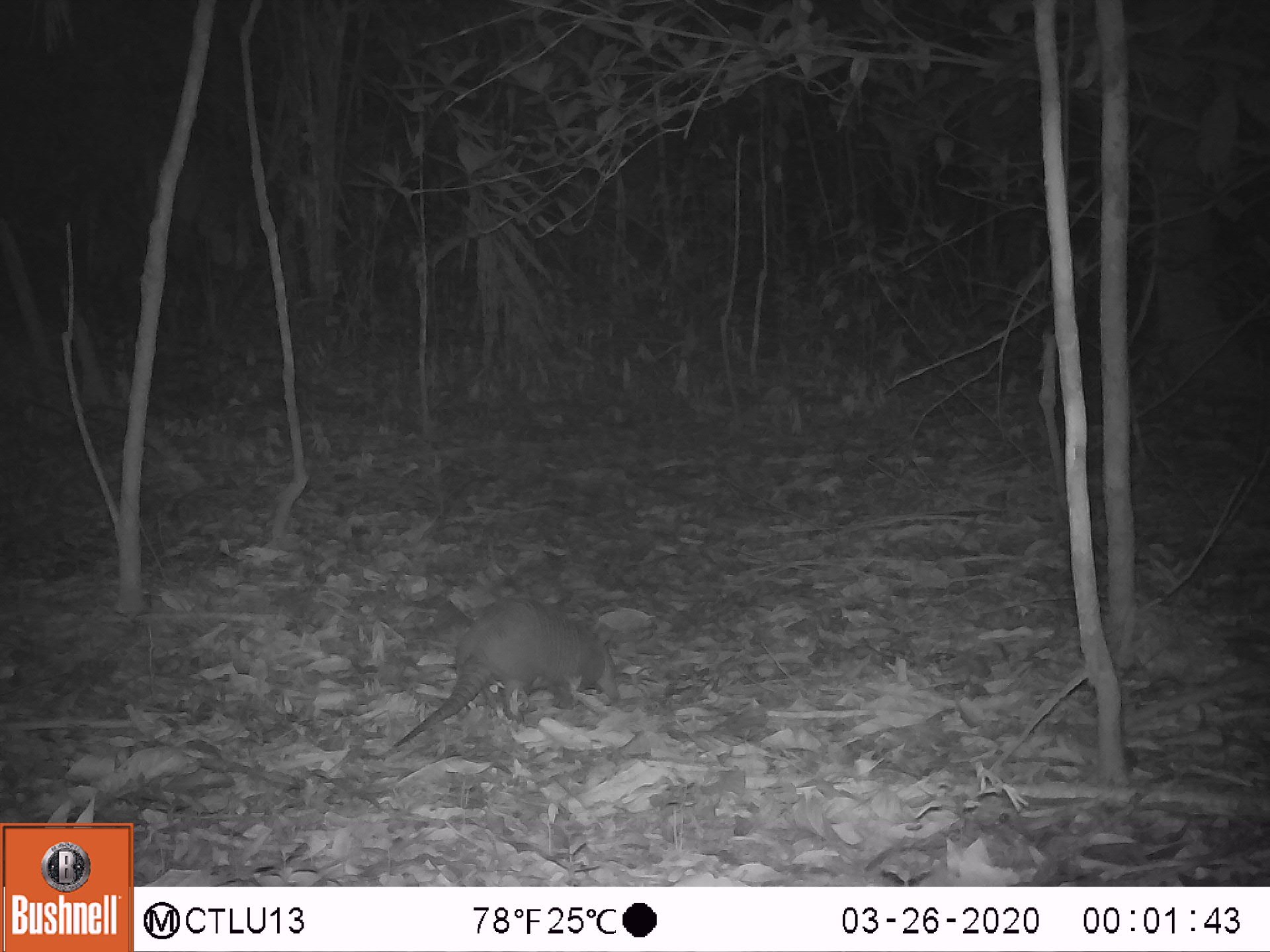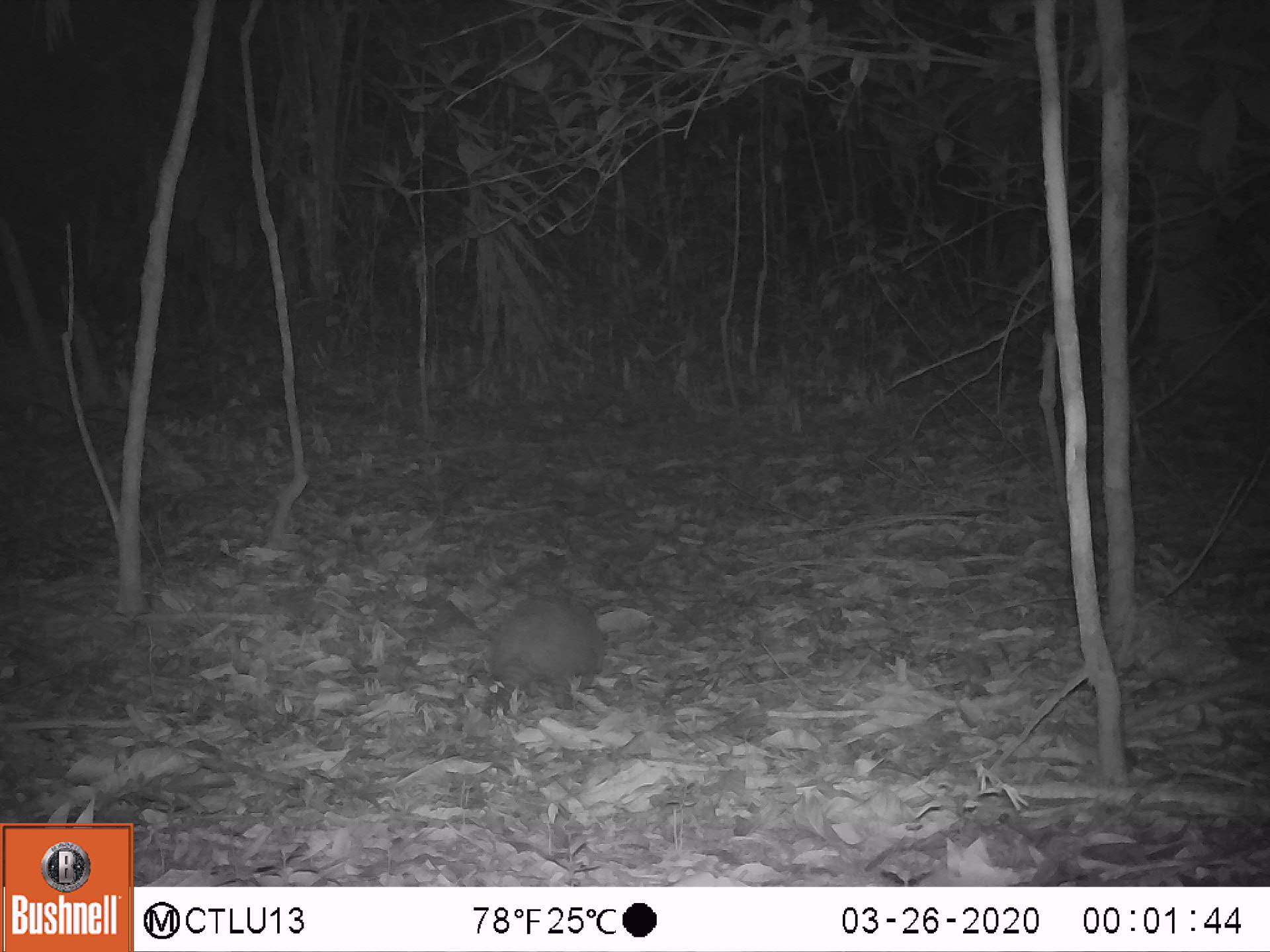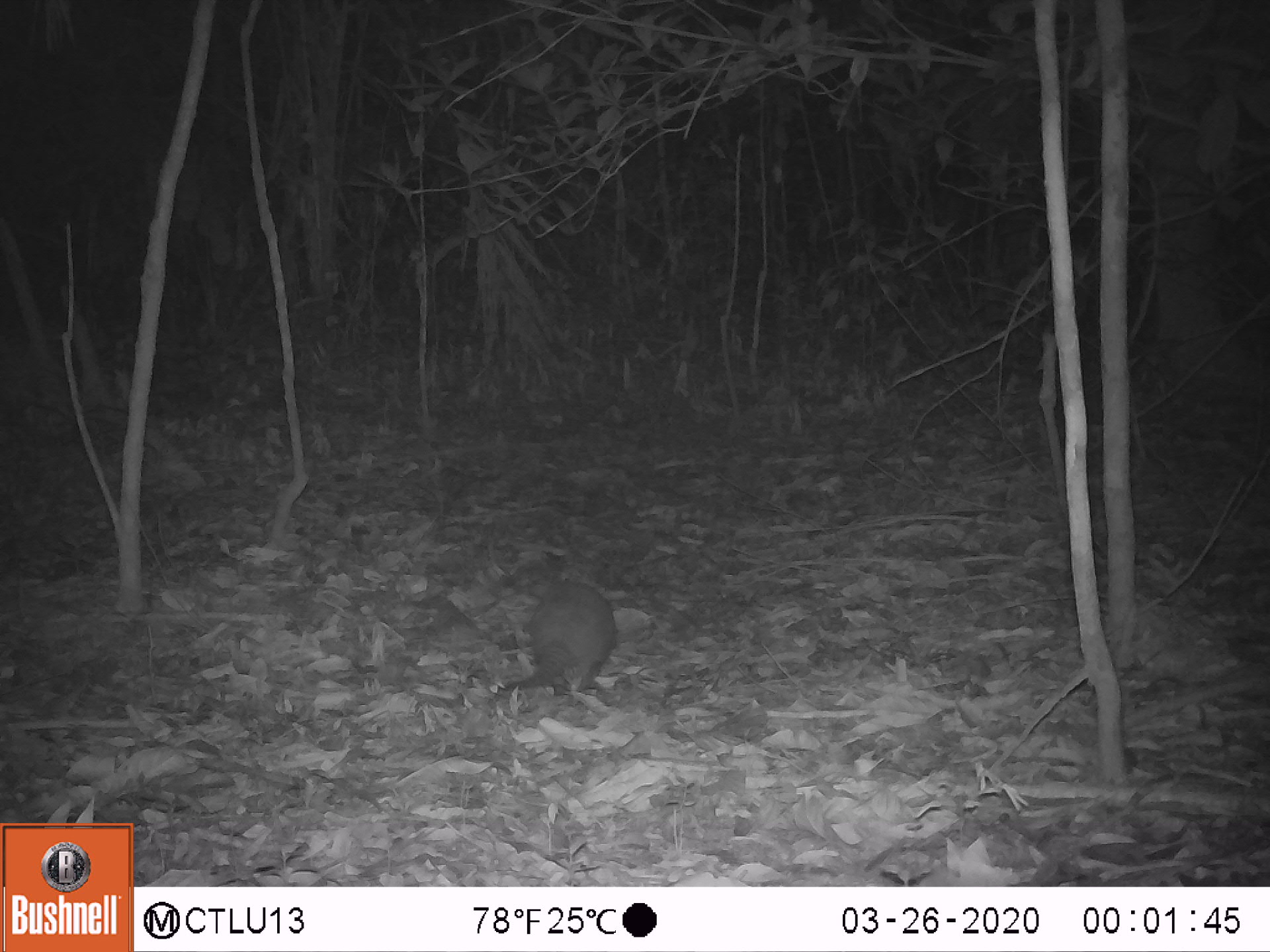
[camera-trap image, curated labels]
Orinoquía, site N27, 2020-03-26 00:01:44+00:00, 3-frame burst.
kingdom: Animalia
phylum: Chordata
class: Mammalia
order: Cingulata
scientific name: Cingulata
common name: armadillo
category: unknown armadillo